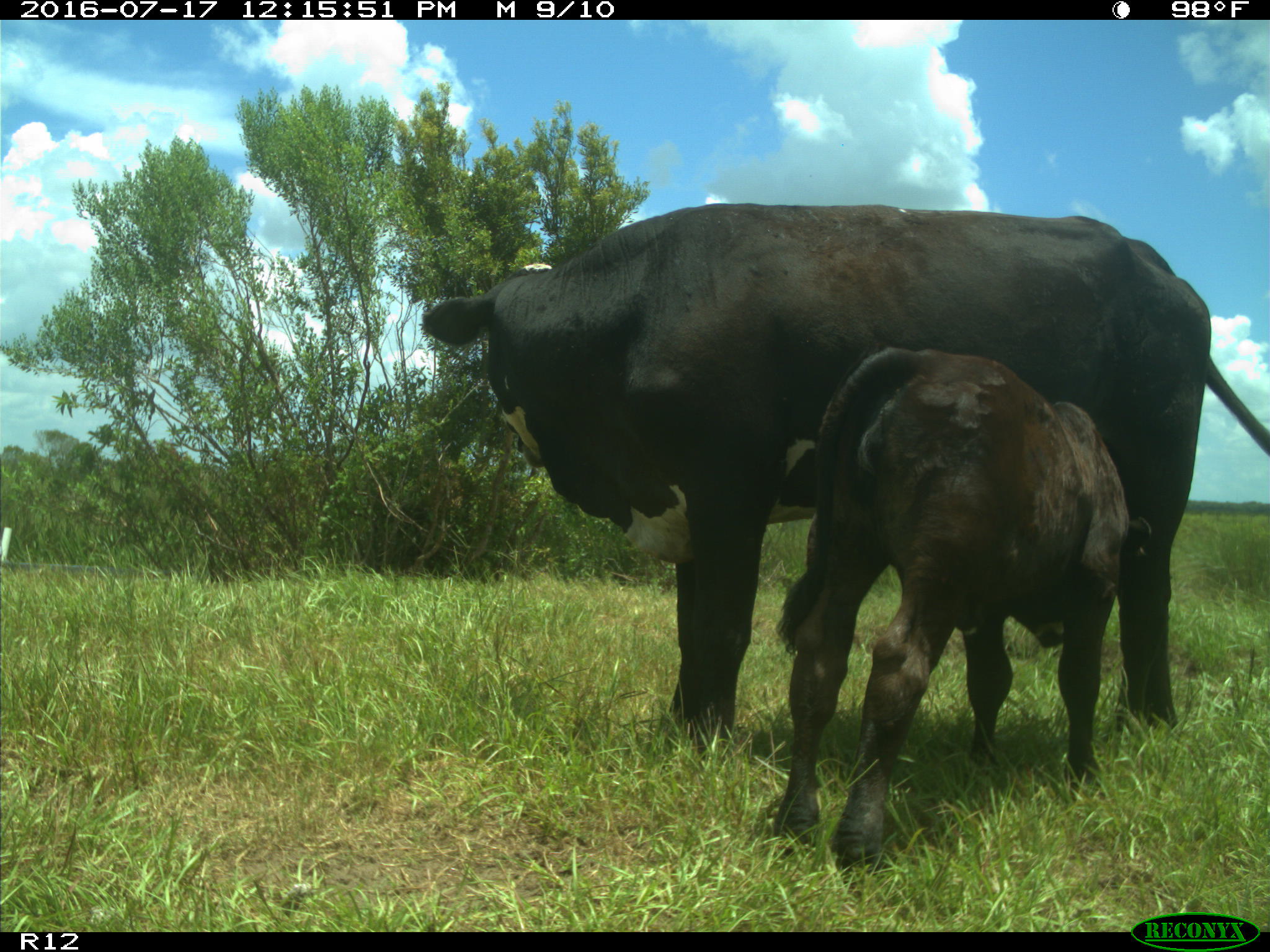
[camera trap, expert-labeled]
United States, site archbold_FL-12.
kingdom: Animalia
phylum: Chordata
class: Mammalia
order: Artiodactyla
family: Bovidae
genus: Bos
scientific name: Bos taurus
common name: domestic cow